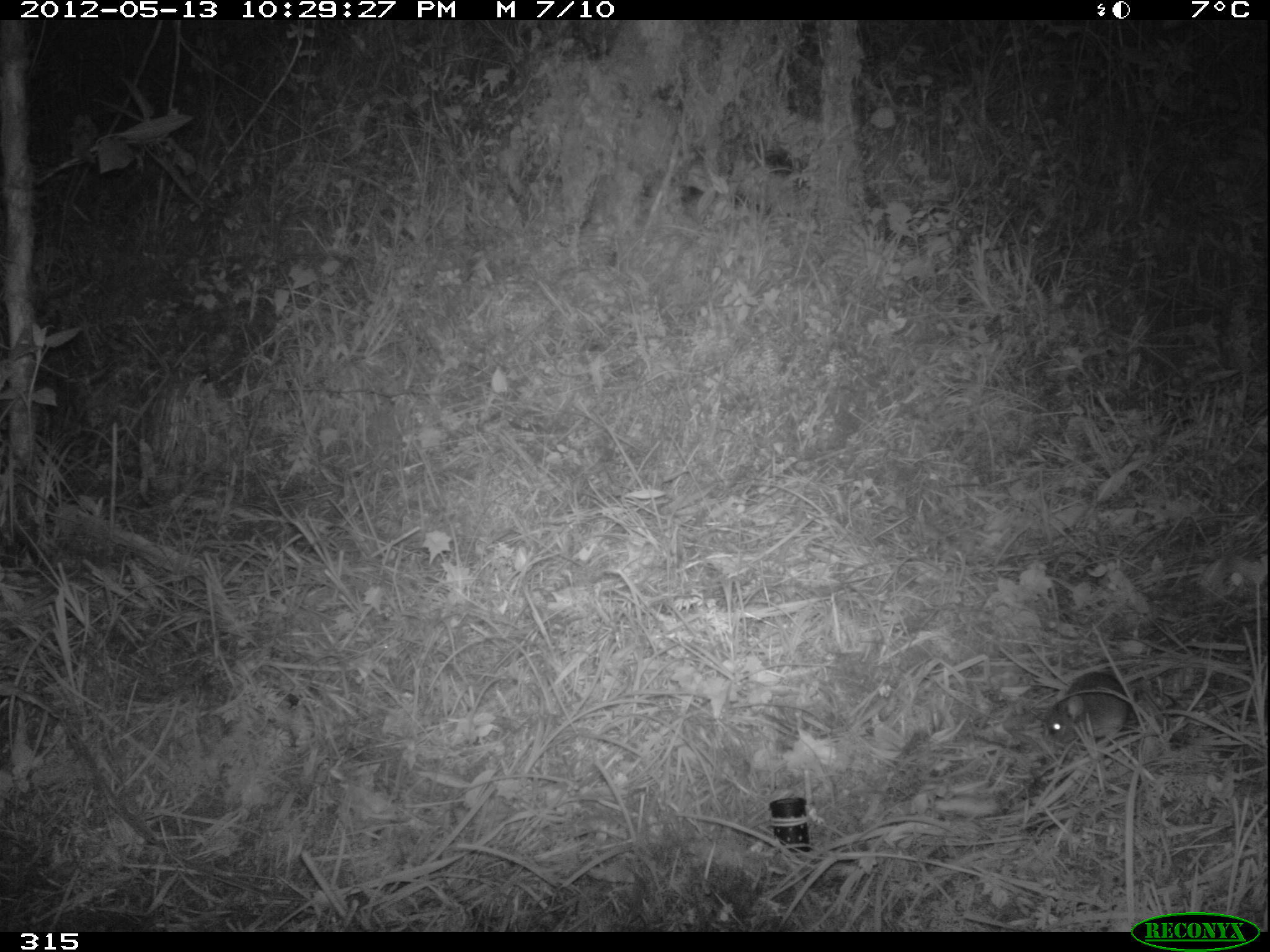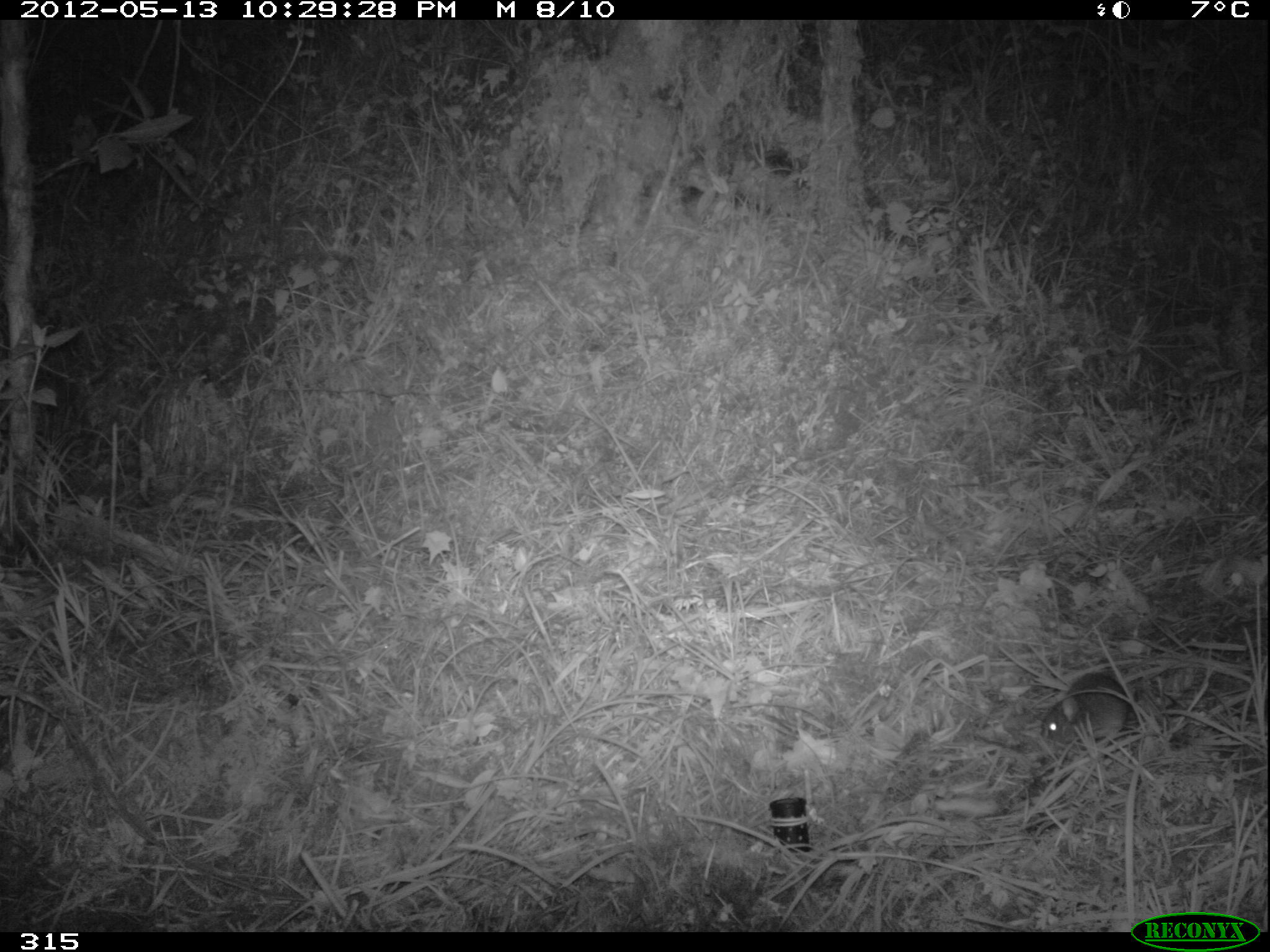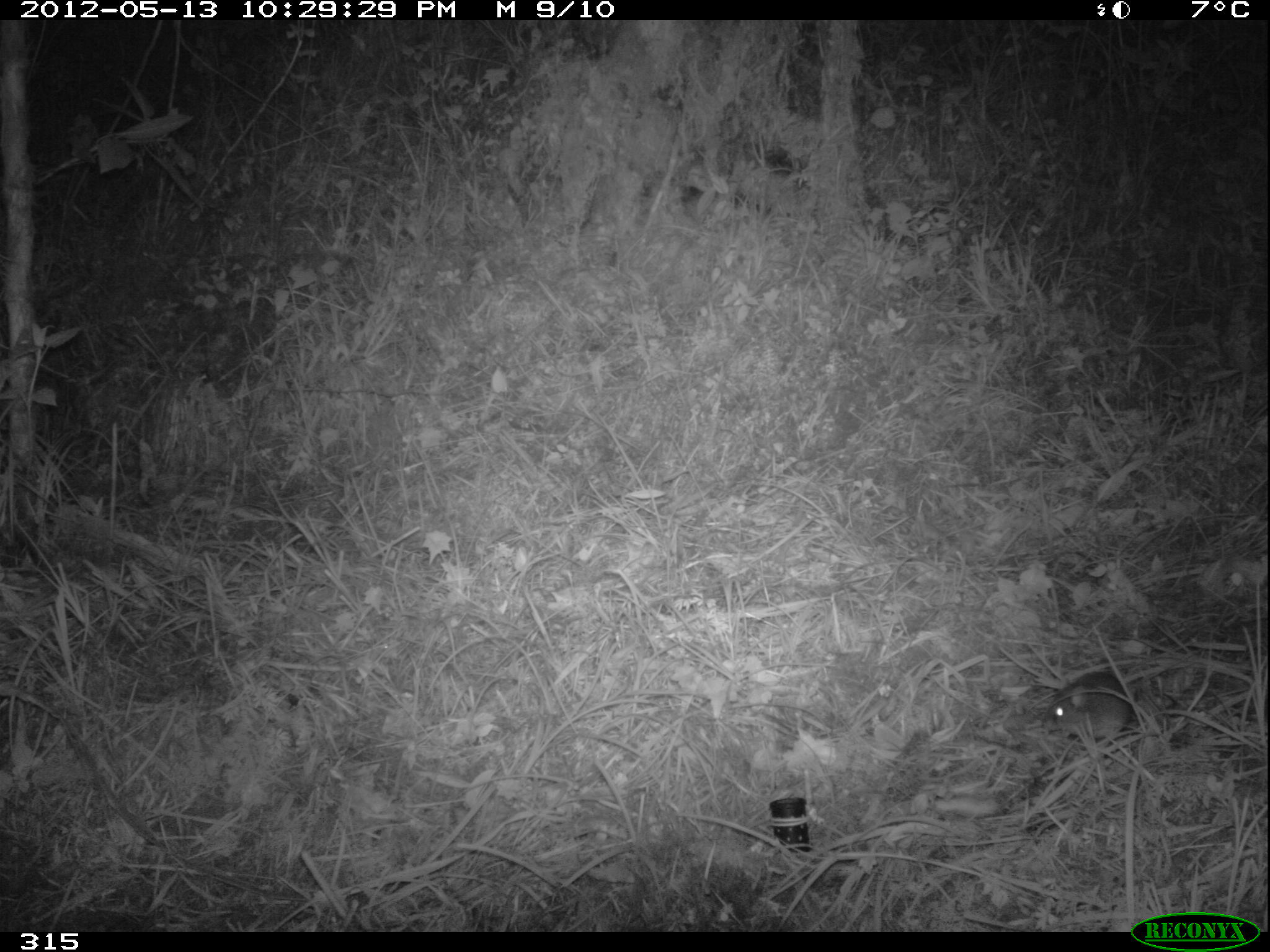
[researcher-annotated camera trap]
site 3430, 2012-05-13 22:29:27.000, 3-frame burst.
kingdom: Animalia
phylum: Chordata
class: Mammalia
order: Rodentia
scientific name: Rodentia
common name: rodents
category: unknown rodent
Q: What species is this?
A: Unknown rodent (rodents) (Rodentia).